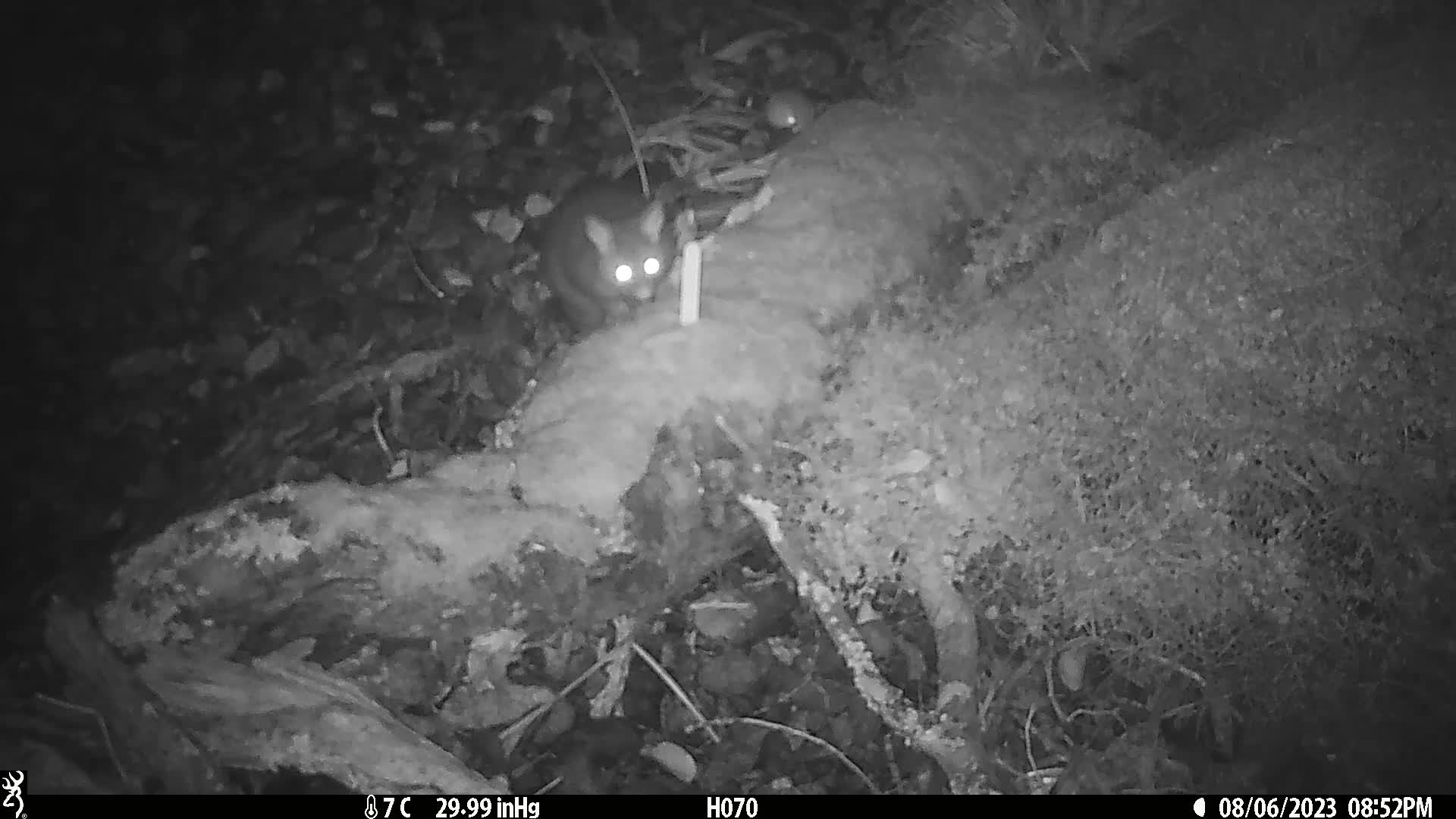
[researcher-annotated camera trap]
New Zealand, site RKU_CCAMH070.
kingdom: Animalia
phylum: Chordata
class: Mammalia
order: Diprotodontia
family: Phalangeridae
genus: Trichosurus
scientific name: Trichosurus vulpecula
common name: common brushtail possum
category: possum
Possum (common brushtail possum) (Trichosurus vulpecula).